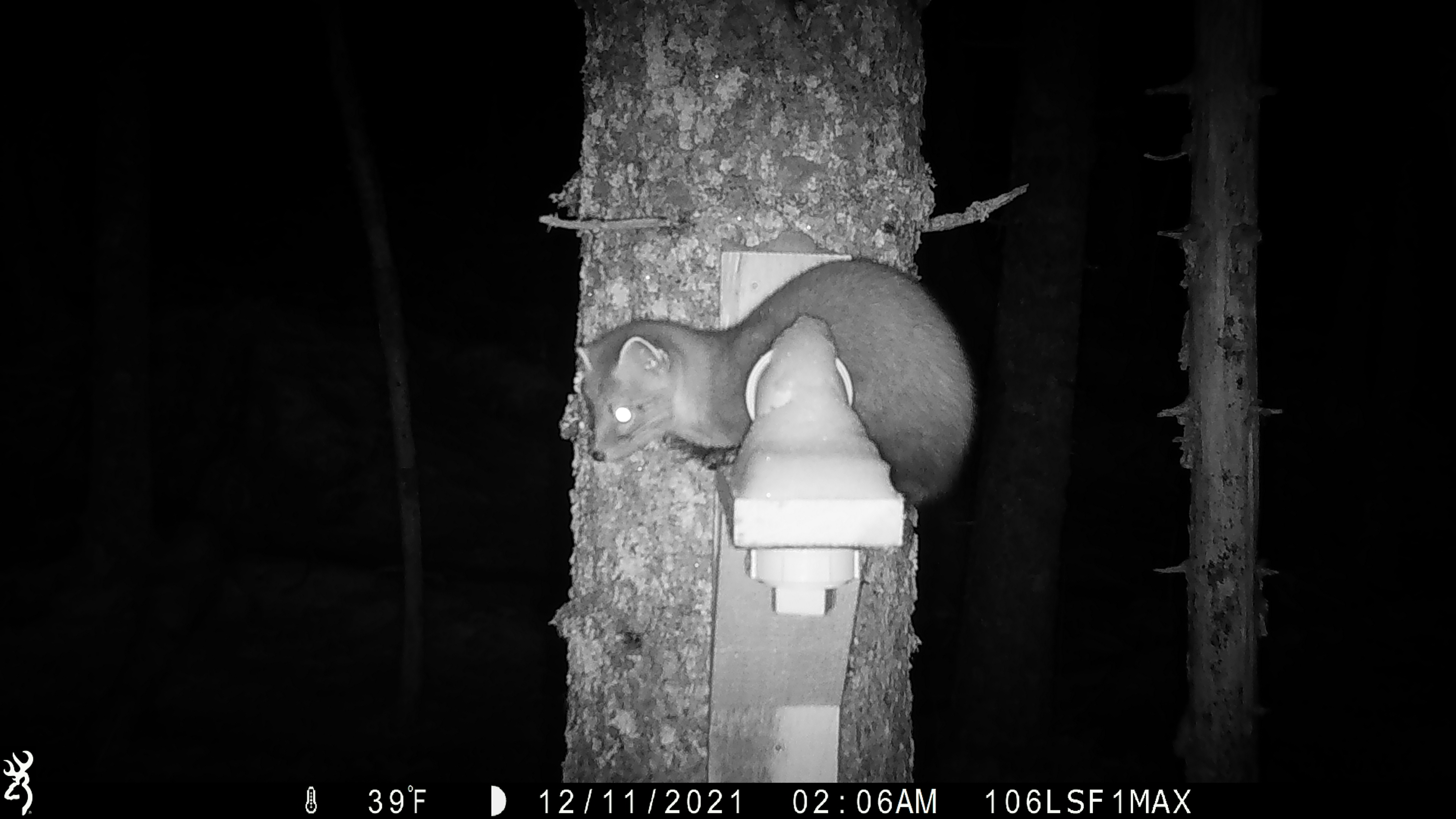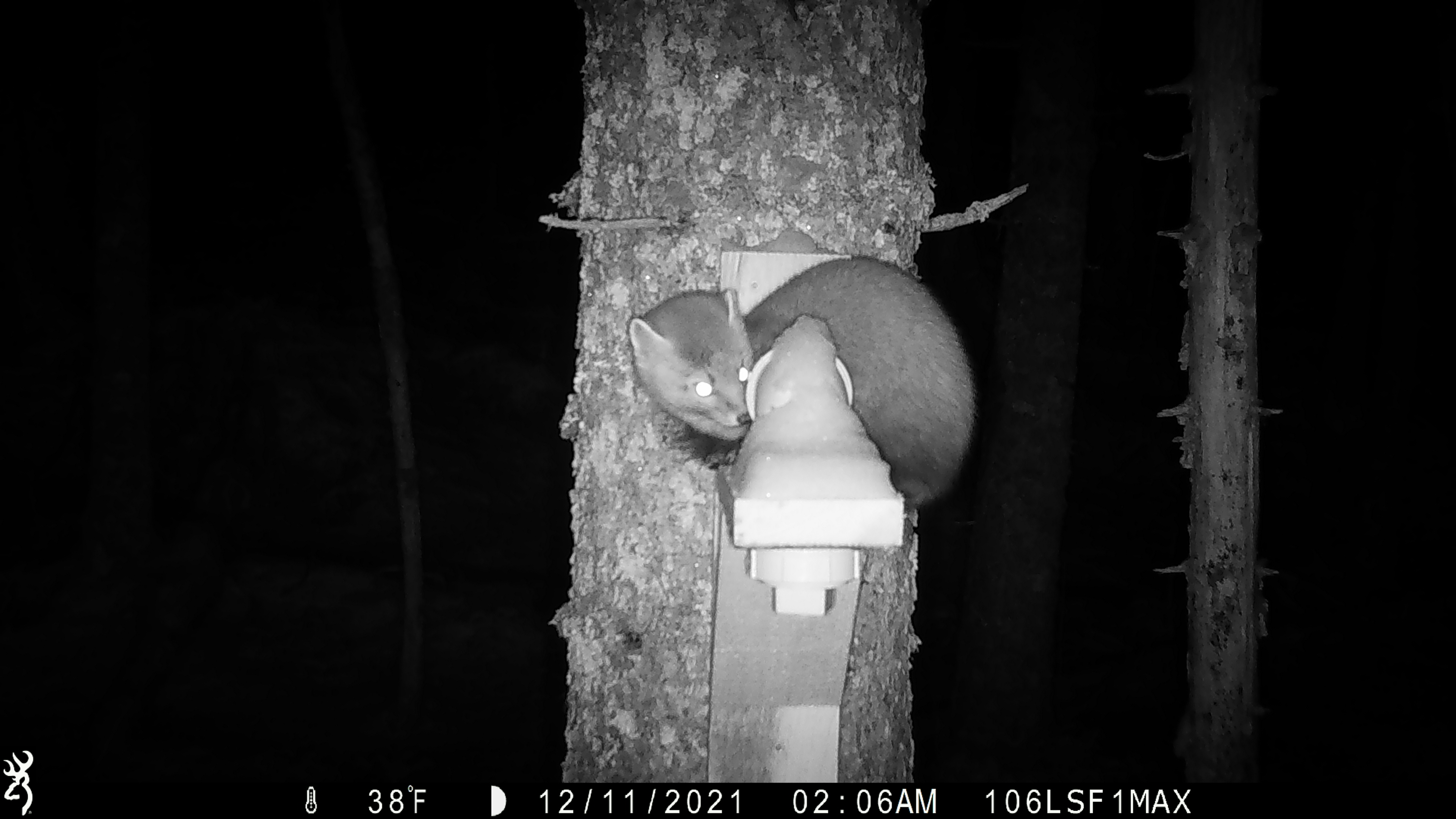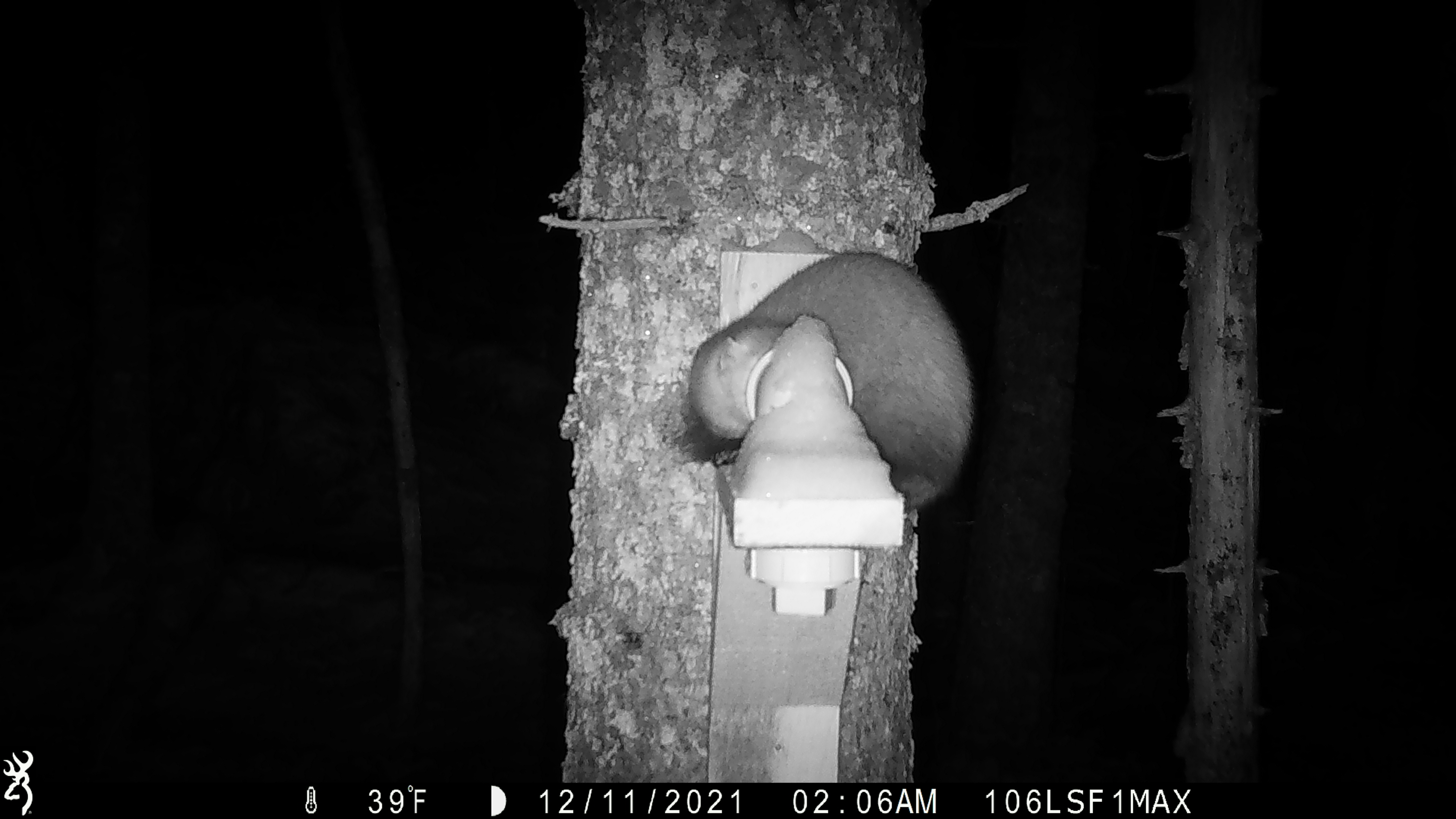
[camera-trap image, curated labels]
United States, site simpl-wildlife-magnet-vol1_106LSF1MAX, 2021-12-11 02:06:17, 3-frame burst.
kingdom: Animalia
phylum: Chordata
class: Mammalia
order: Carnivora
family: Mustelidae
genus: Martes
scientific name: Martes americana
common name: american marten